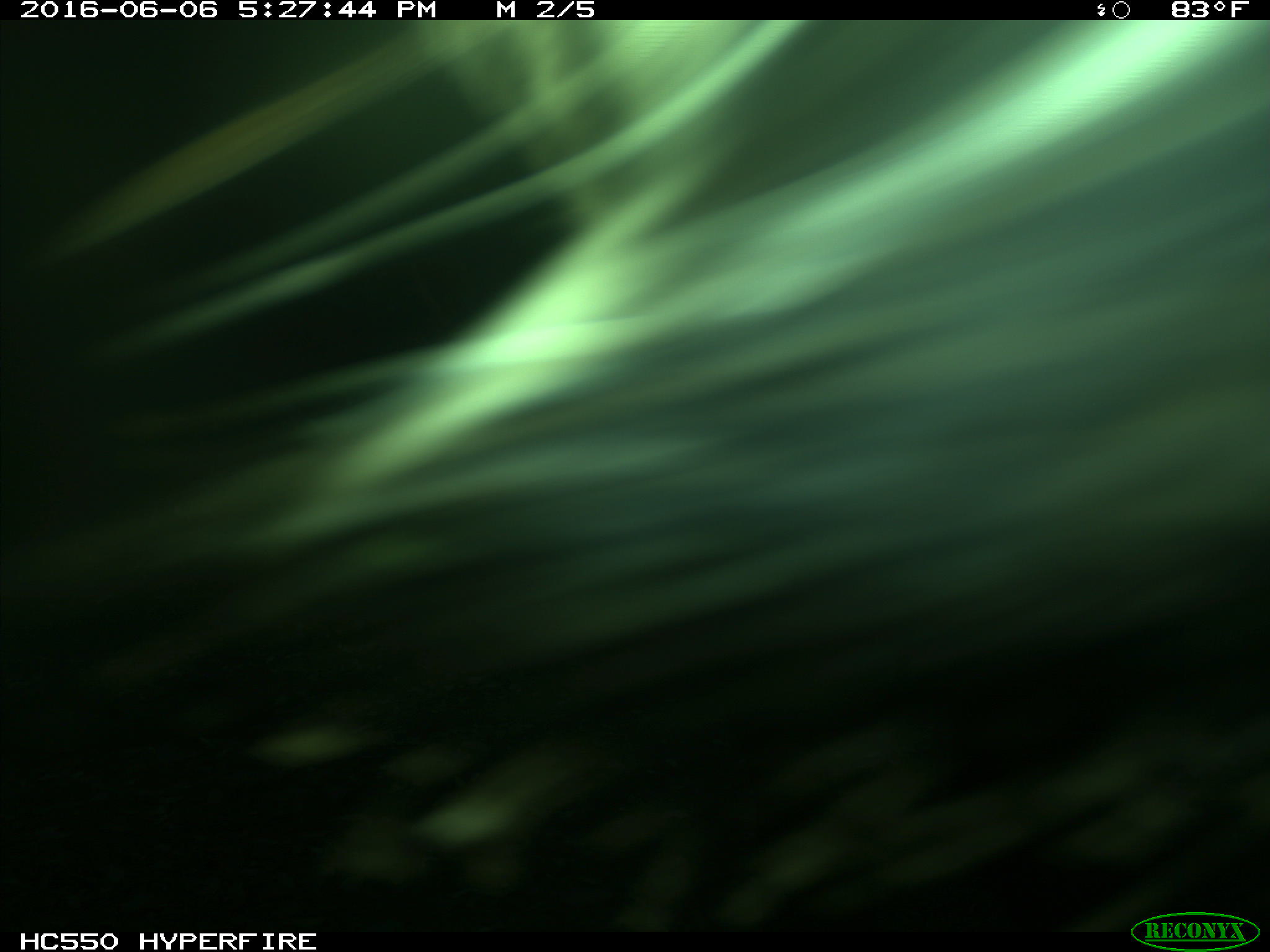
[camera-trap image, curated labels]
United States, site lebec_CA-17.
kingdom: Animalia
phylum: Chordata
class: Mammalia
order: Artiodactyla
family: Bovidae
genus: Bos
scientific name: Bos taurus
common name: domestic cow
Bos taurus (domestic cow).